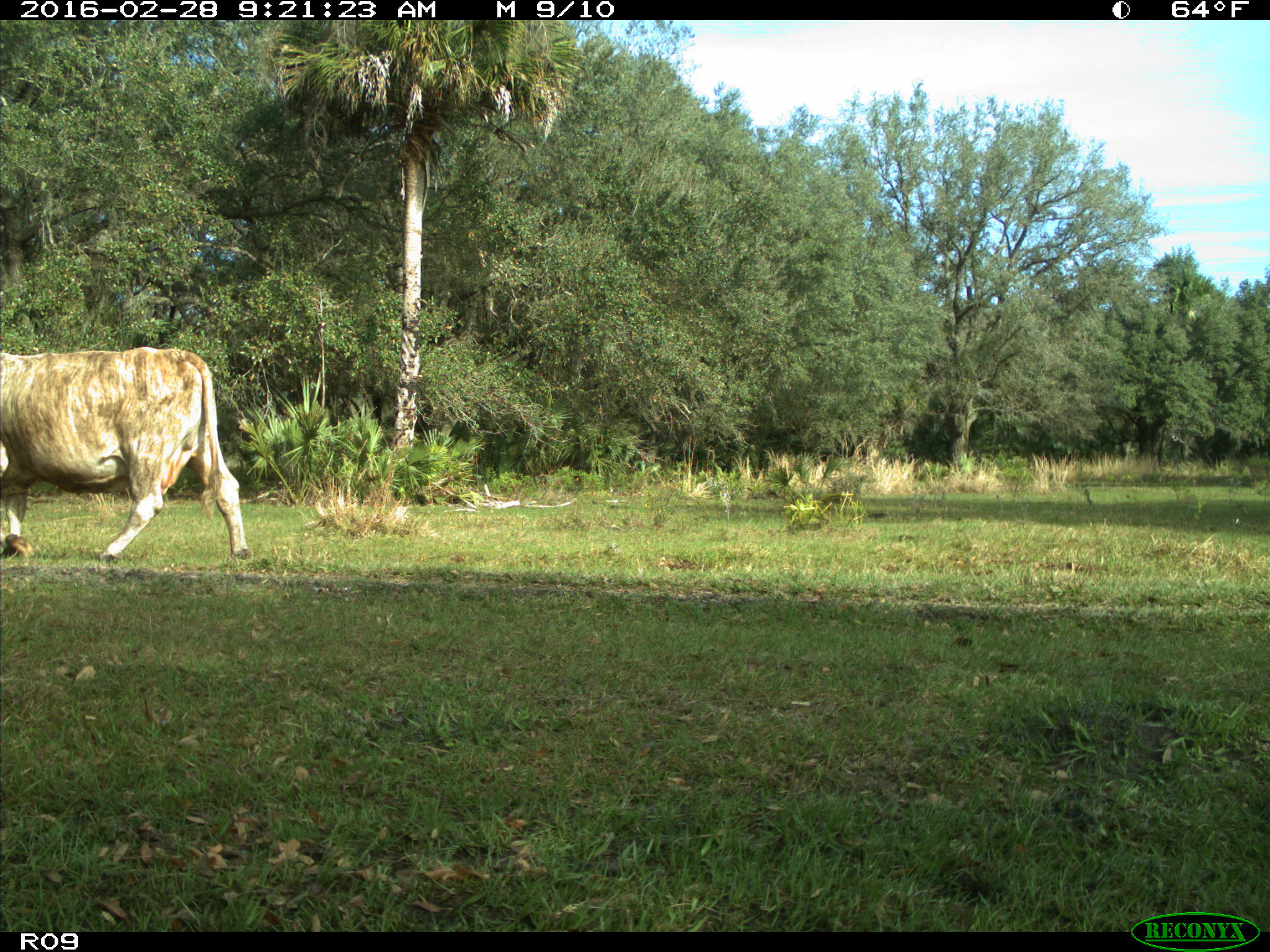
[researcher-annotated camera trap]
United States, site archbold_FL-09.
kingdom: Animalia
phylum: Chordata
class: Mammalia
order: Artiodactyla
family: Bovidae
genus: Bos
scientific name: Bos taurus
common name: domestic cow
Bos taurus (domestic cow).